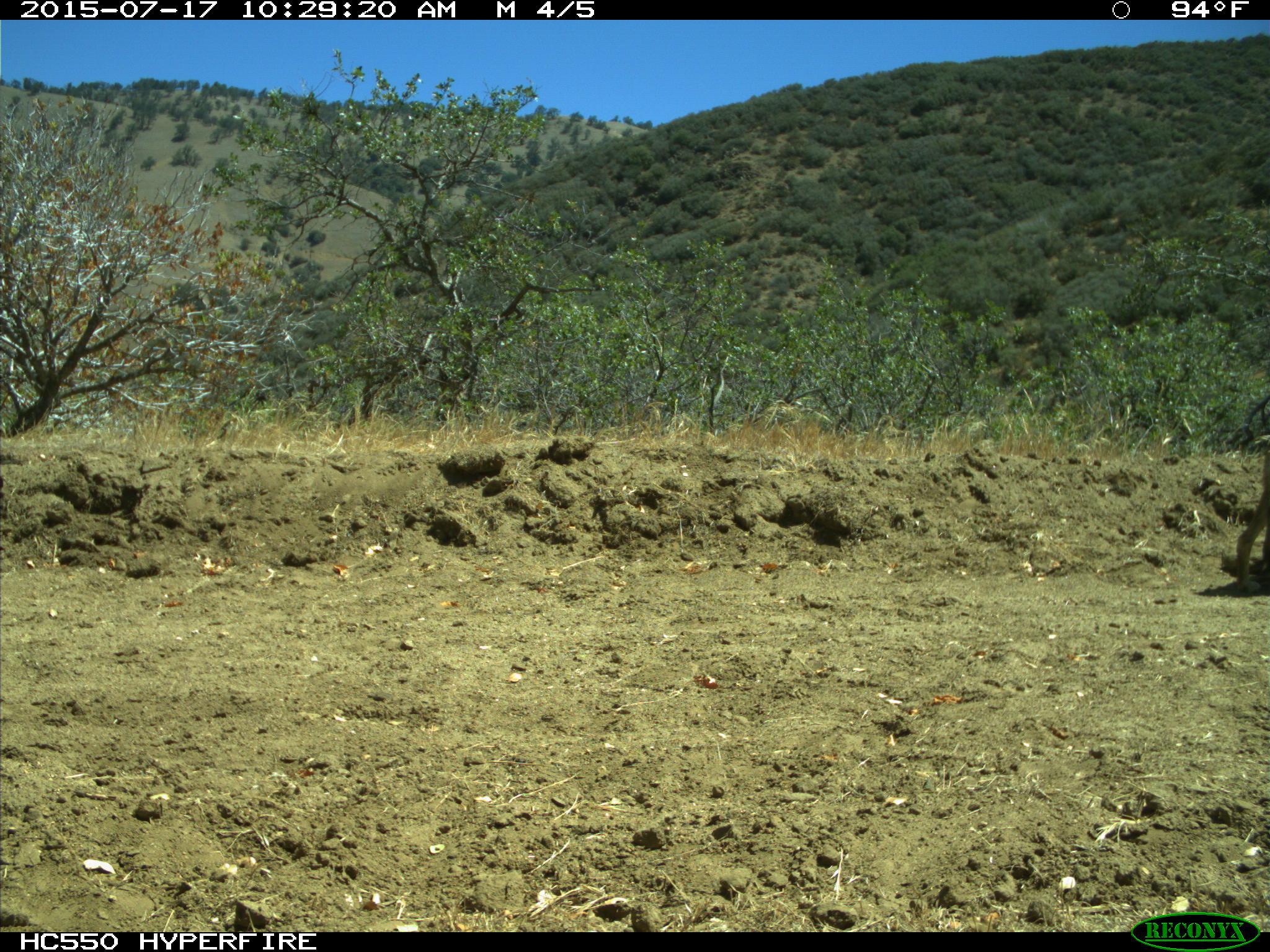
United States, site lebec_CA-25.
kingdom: Animalia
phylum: Chordata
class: Mammalia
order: Carnivora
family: Canidae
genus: Canis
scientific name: Canis latrans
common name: coyote